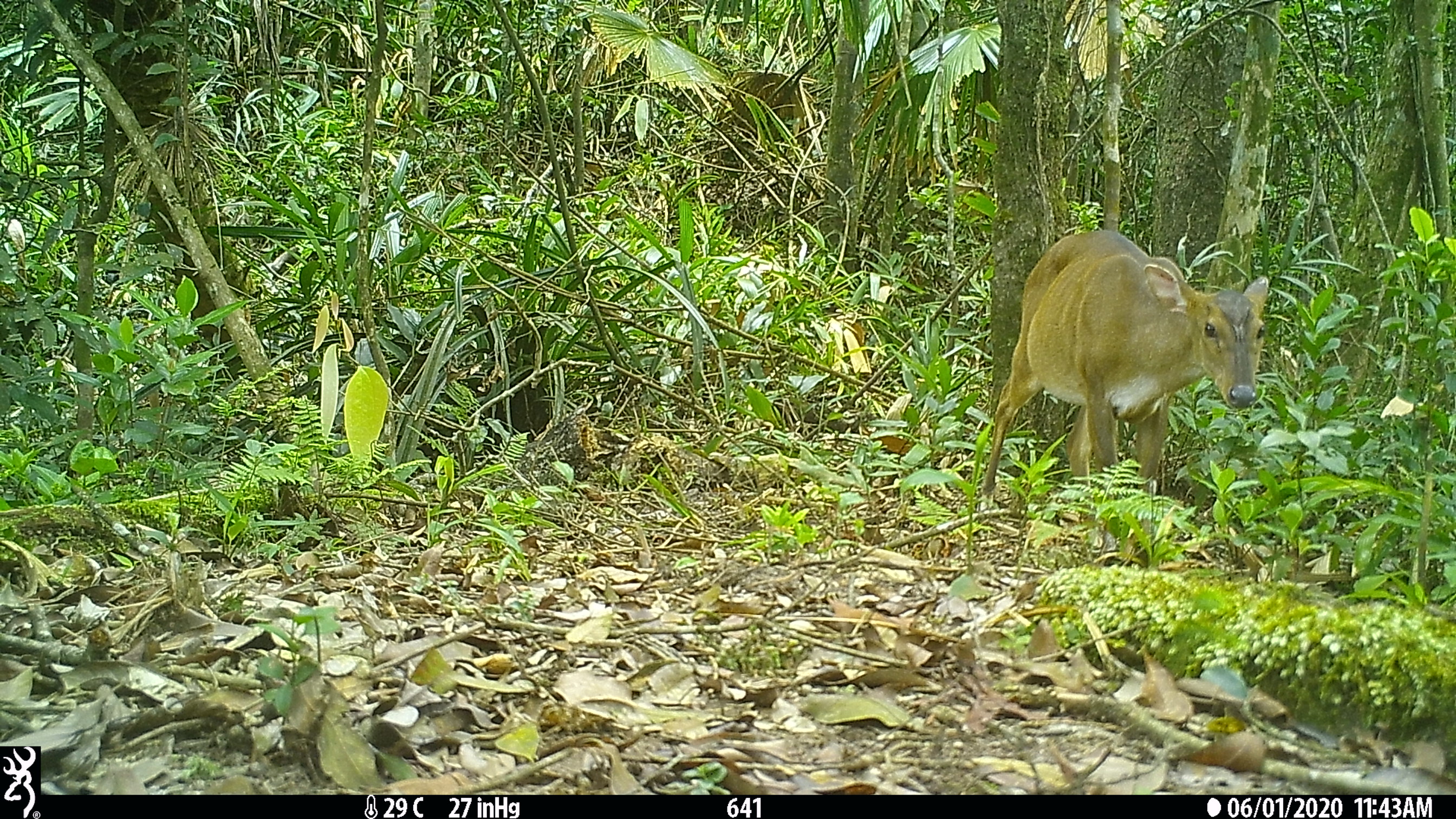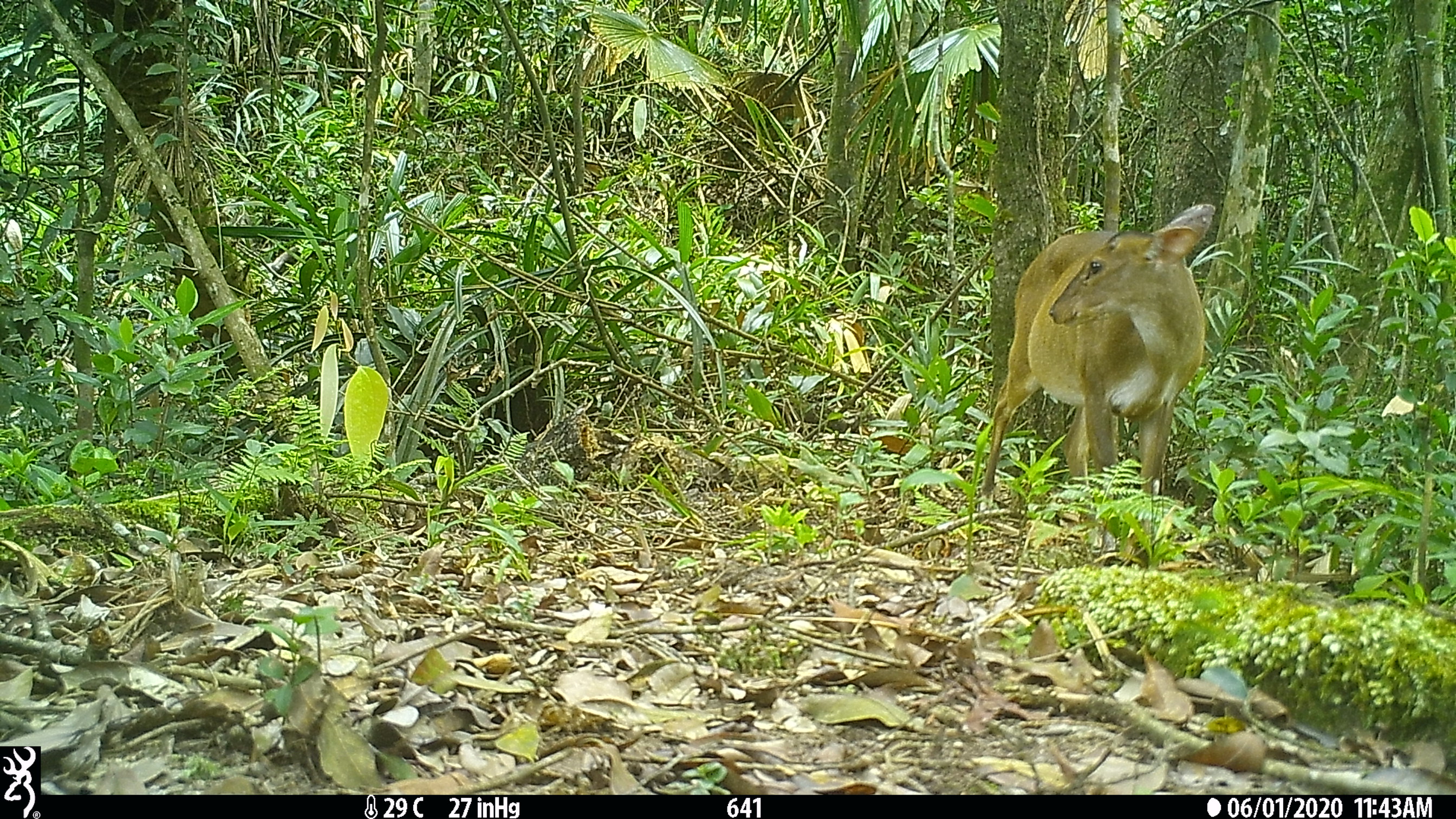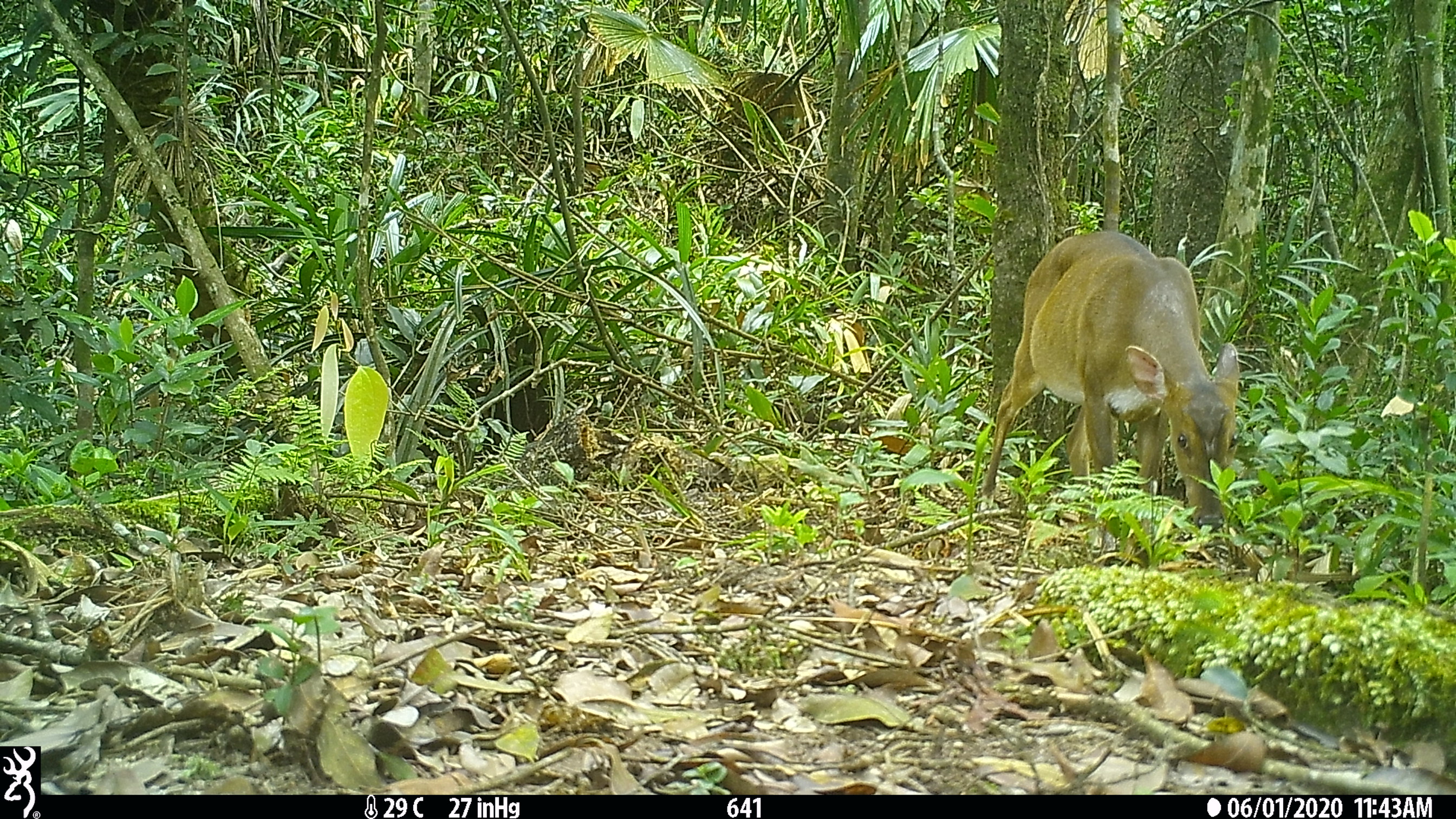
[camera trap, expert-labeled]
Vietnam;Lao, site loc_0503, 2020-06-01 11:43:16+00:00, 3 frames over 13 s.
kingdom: Animalia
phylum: Chordata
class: Mammalia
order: Artiodactyla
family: Cervidae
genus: Muntiacus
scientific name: Muntiacus vuquangensis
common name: large-antlered muntjac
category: large antlered muntjac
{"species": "large antlered muntjac (large-antlered muntjac) (Muntiacus vuquangensis)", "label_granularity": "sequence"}